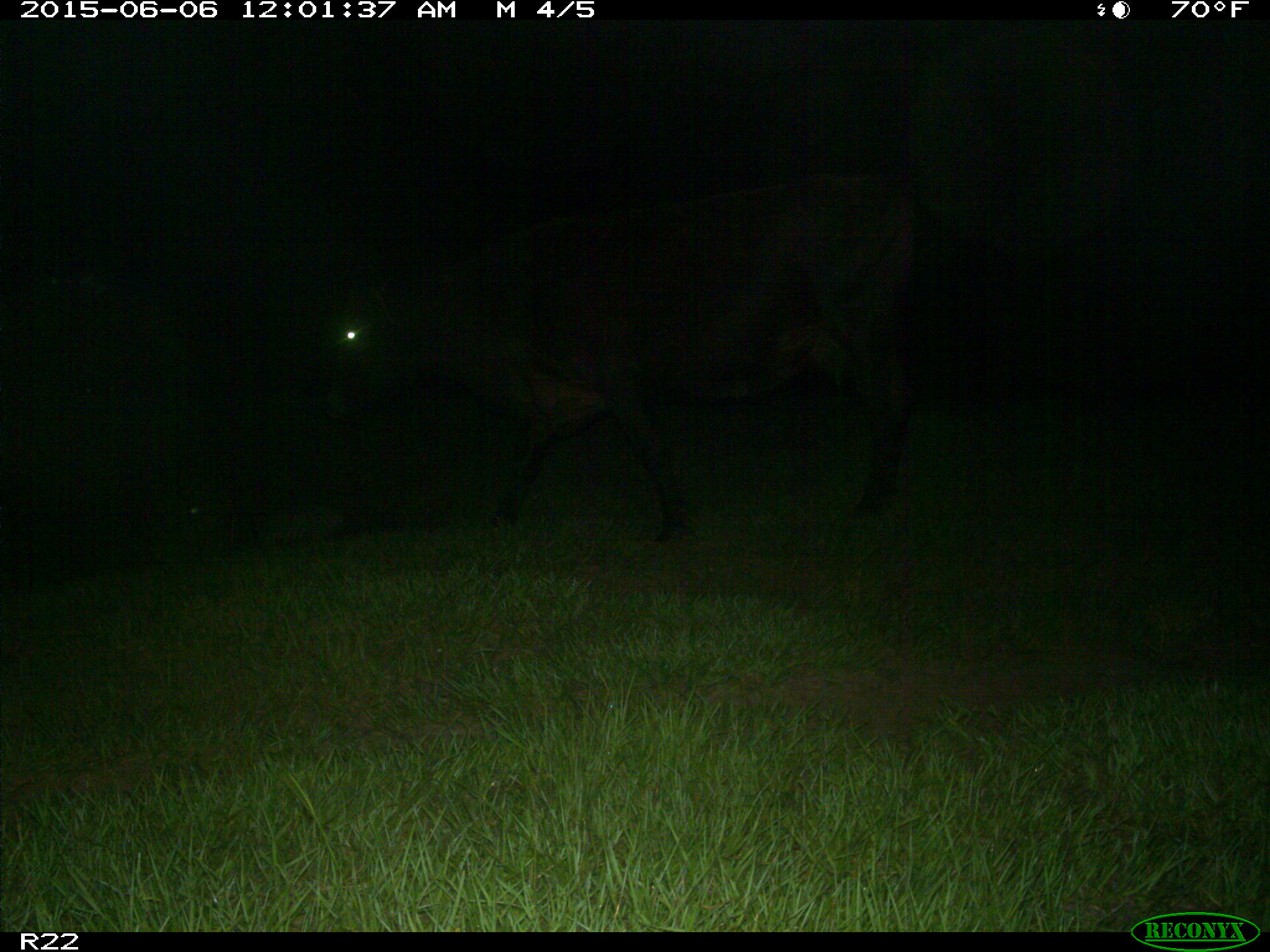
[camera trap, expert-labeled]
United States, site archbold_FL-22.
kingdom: Animalia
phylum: Chordata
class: Mammalia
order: Artiodactyla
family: Bovidae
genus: Bos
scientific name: Bos taurus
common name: domestic cow